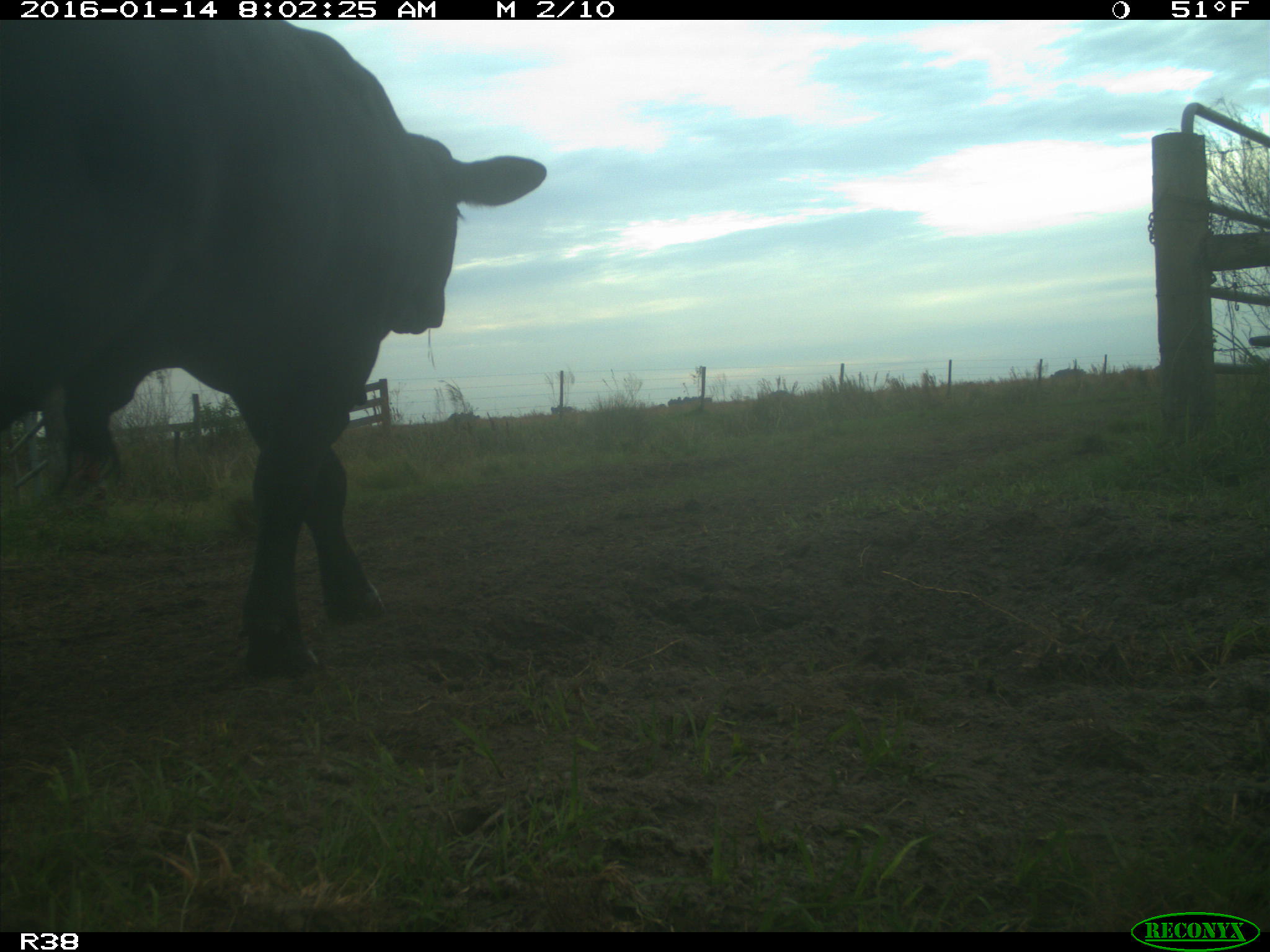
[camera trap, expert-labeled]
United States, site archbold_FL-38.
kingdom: Animalia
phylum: Chordata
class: Mammalia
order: Artiodactyla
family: Bovidae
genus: Bos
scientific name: Bos taurus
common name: domestic cow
Bos taurus (domestic cow).